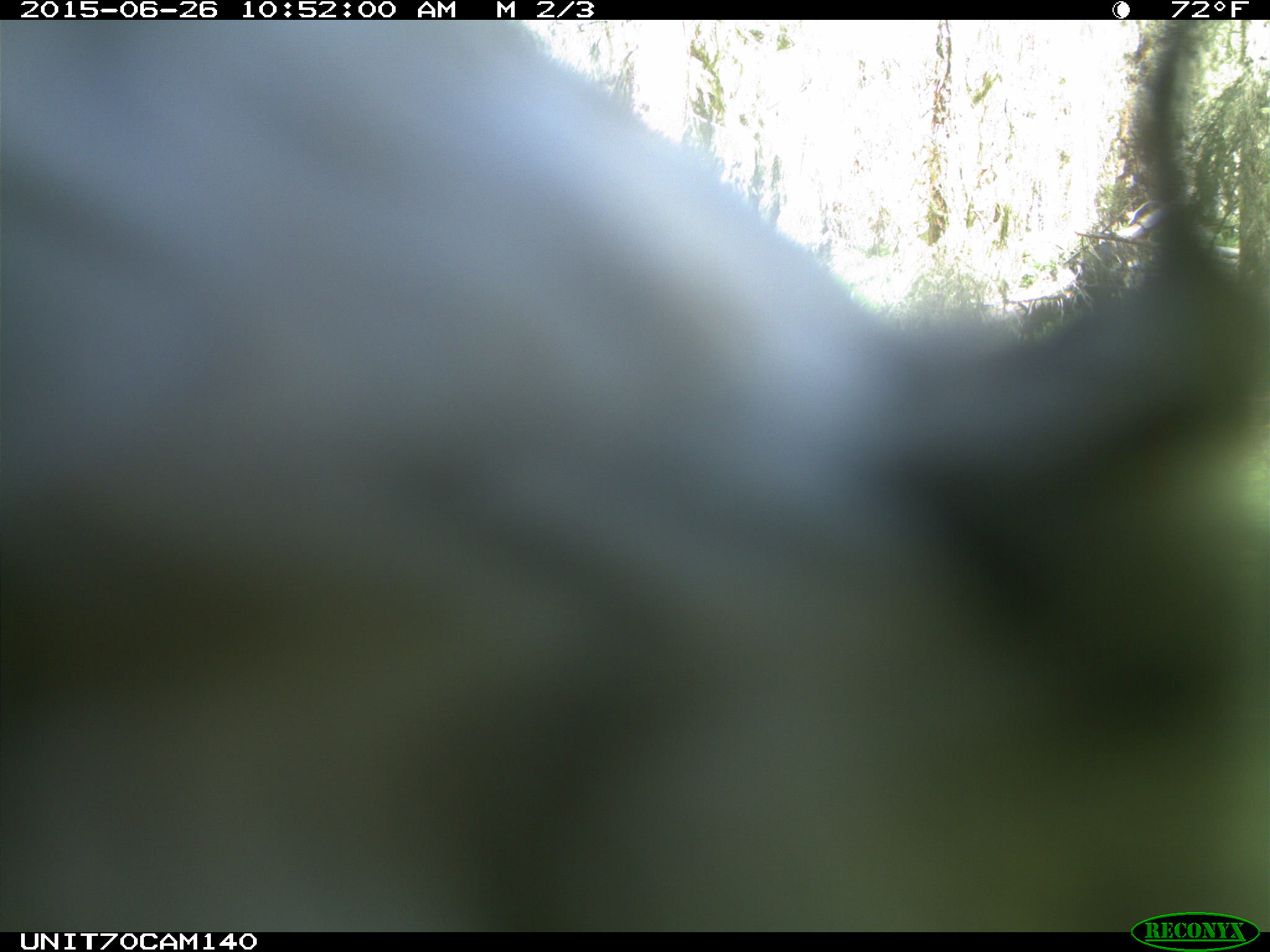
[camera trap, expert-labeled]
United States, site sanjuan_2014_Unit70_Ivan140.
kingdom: Animalia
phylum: Chordata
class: Aves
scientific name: Aves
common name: birds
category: unidentified bird